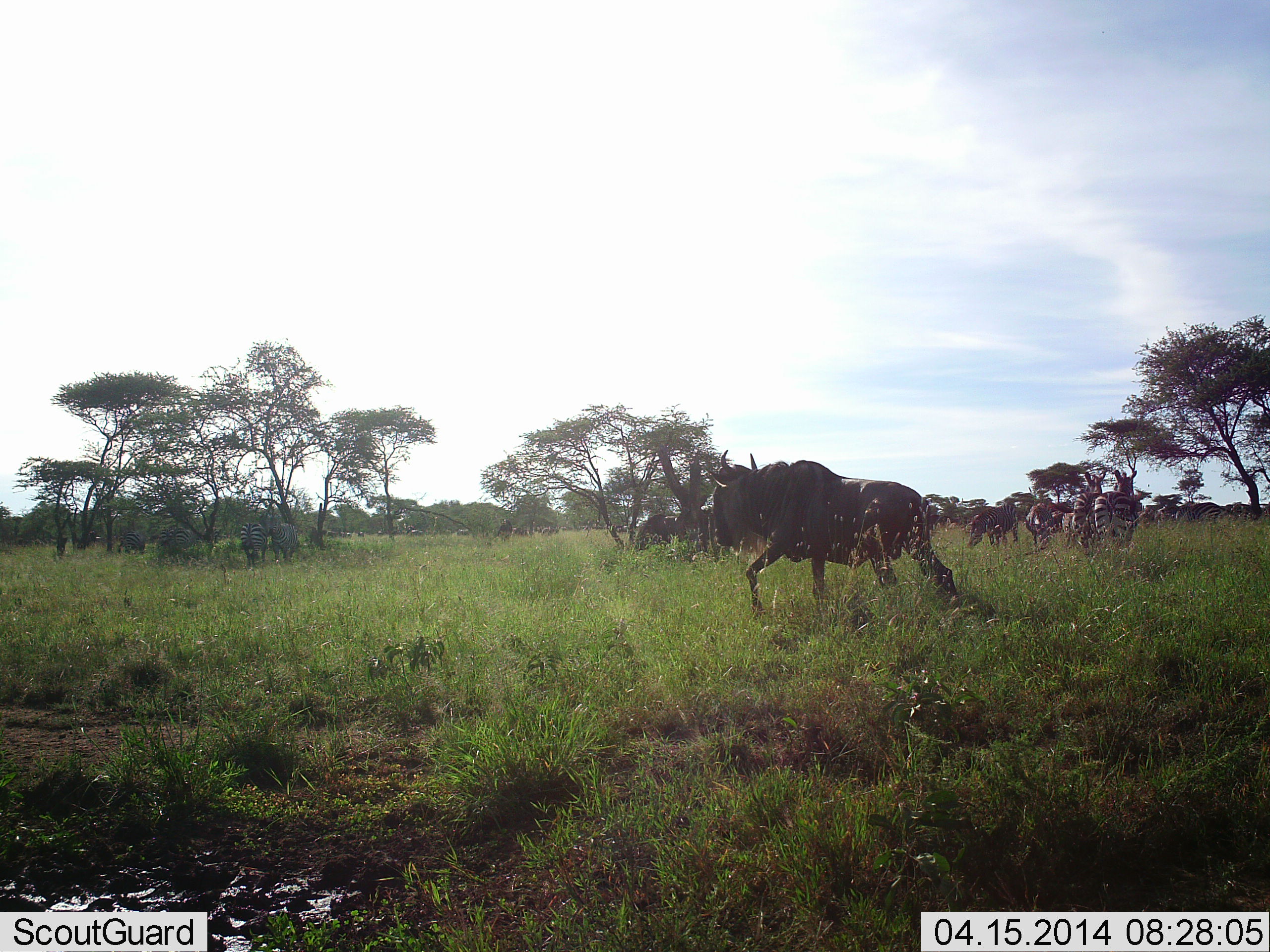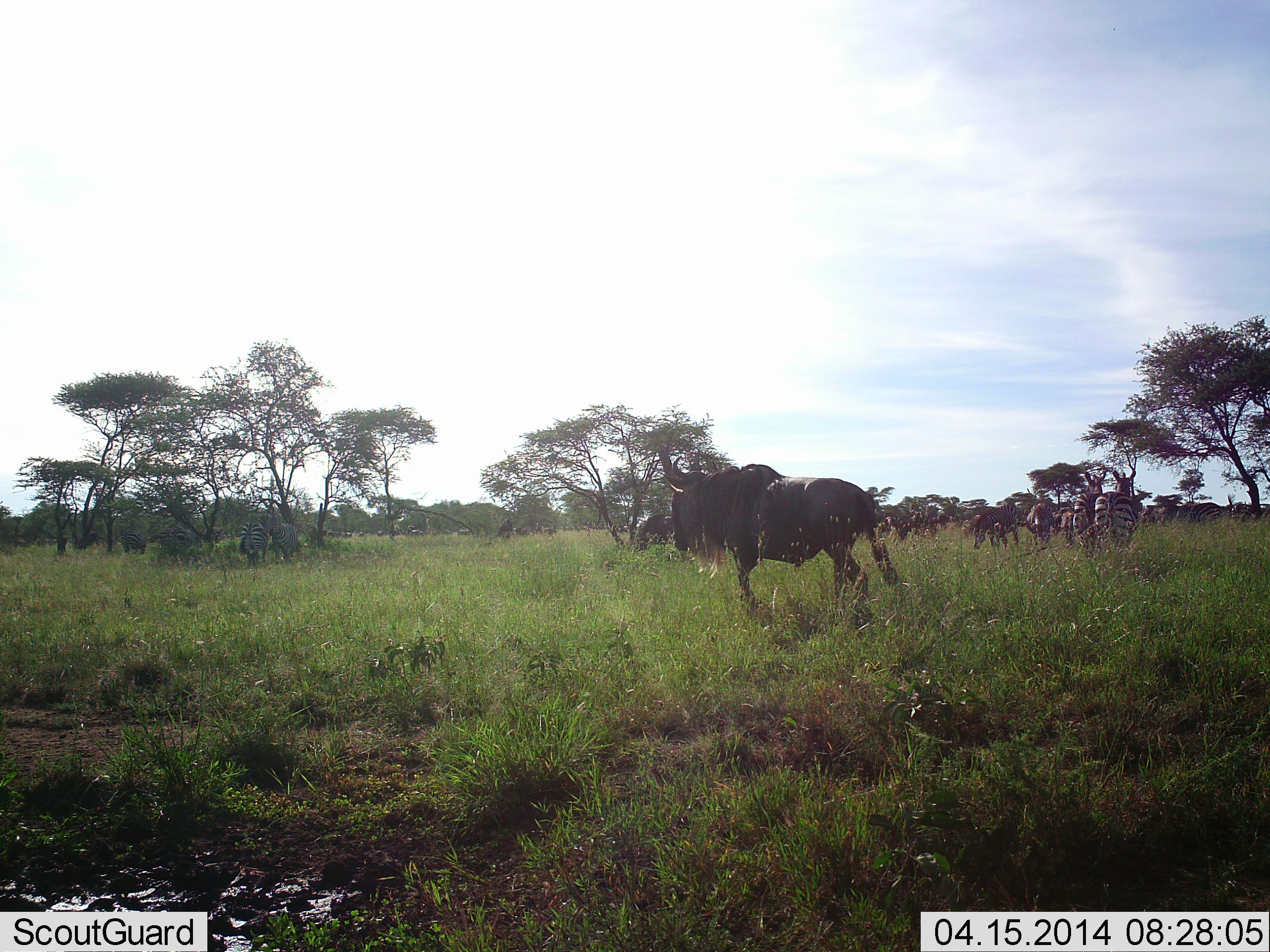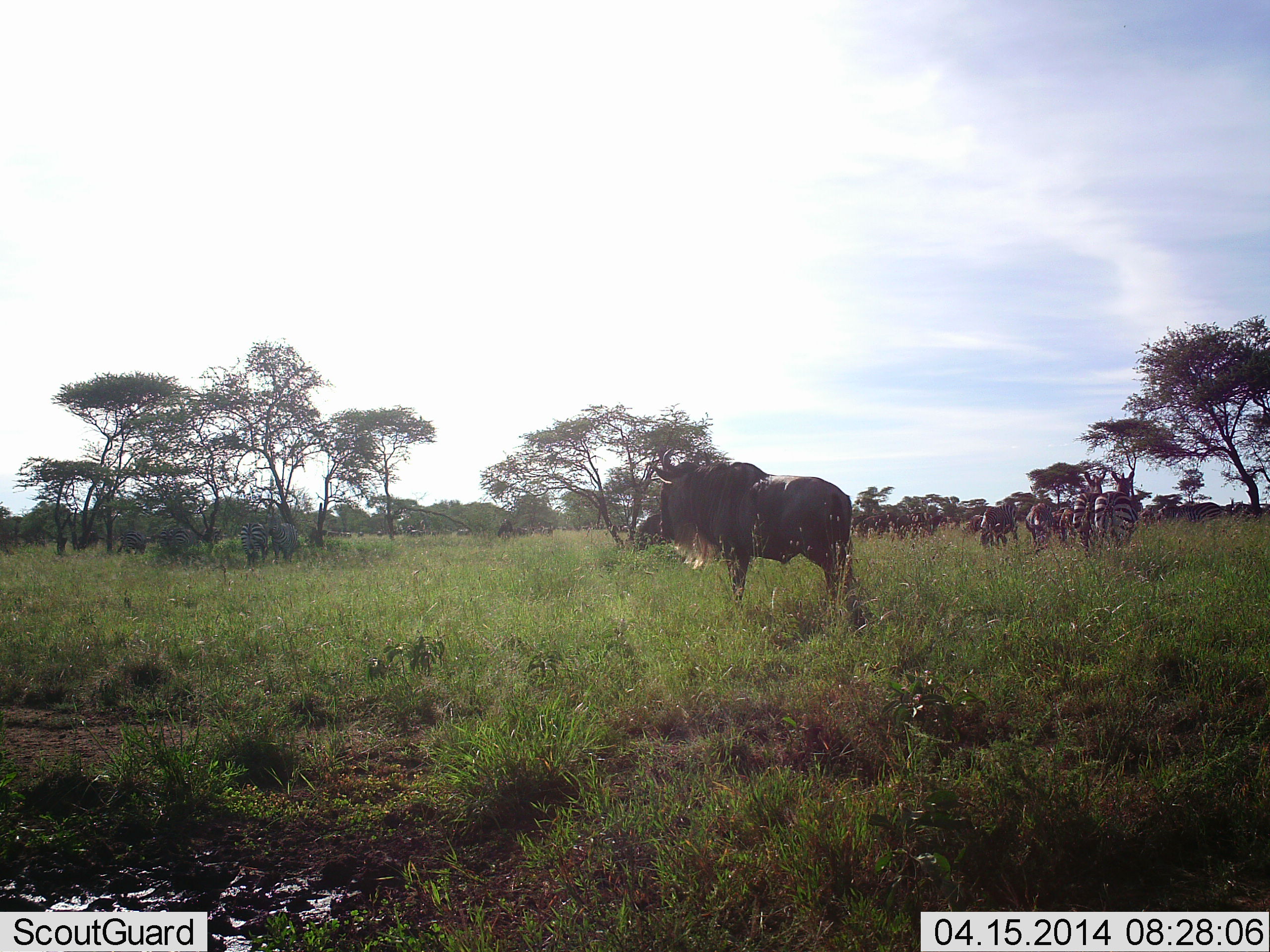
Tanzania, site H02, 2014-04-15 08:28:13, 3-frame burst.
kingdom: Animalia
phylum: Chordata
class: Mammalia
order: Artiodactyla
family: Bovidae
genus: Connochaetes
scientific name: Connochaetes taurinus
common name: blue wildebeest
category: wildebeest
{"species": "wildebeest (blue wildebeest) (Connochaetes taurinus)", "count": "4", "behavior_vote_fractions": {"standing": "23%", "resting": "0%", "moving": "69%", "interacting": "0%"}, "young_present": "0%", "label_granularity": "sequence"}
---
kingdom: Animalia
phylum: Chordata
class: Mammalia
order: Perissodactyla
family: Equidae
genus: Equus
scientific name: Equus quagga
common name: plains zebra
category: zebra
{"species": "zebra (plains zebra) (Equus quagga)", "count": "4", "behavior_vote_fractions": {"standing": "80%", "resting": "0%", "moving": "10%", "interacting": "0%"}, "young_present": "0%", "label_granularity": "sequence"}